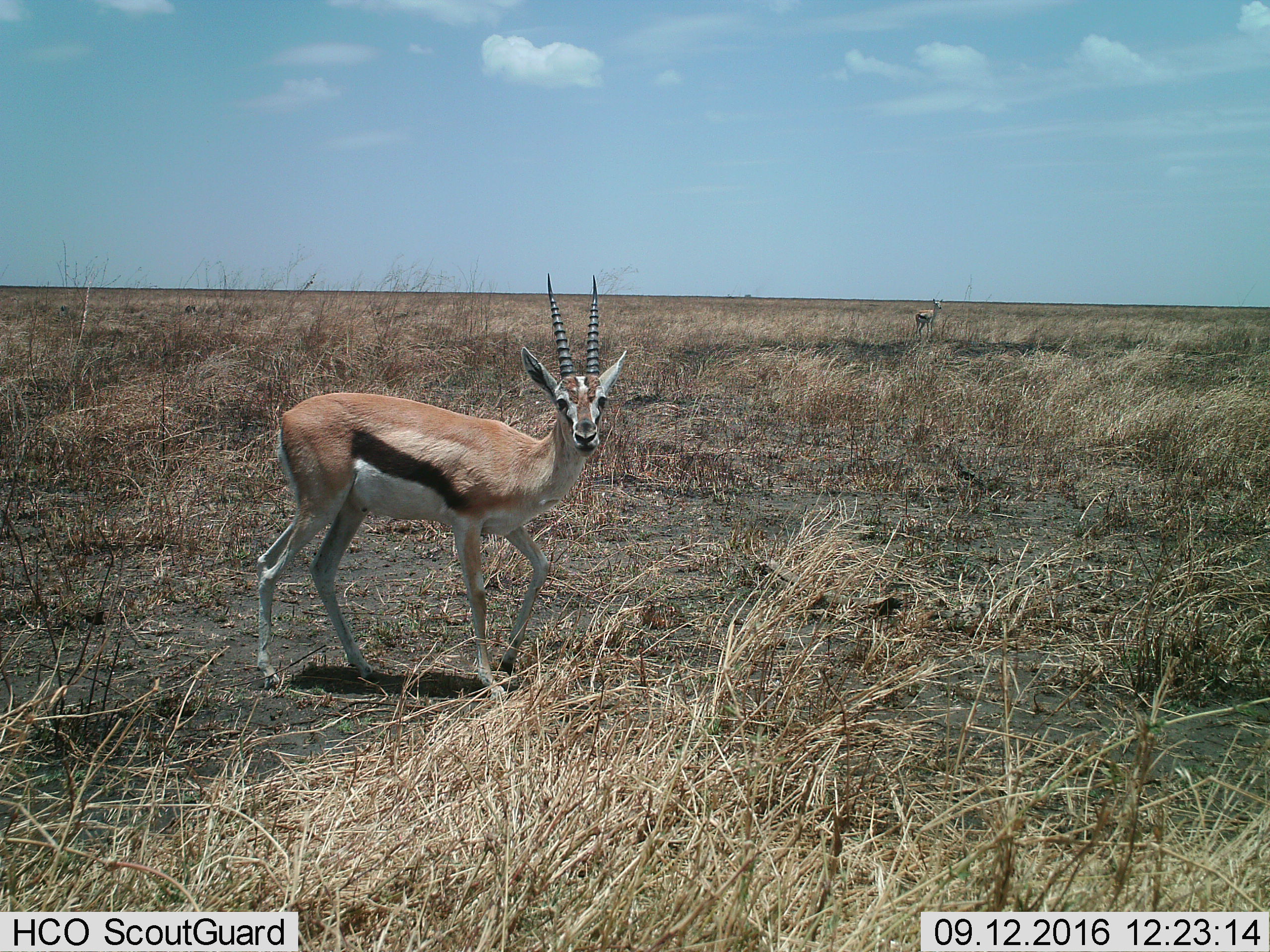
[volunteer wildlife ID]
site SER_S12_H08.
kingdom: Animalia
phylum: Chordata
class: Mammalia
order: Artiodactyla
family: Bovidae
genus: Eudorcas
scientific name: Eudorcas thomsonii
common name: thomson's gazelle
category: gazellethomsons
Gazellethomsons (thomson's gazelle) (Eudorcas thomsonii), count 2. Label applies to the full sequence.